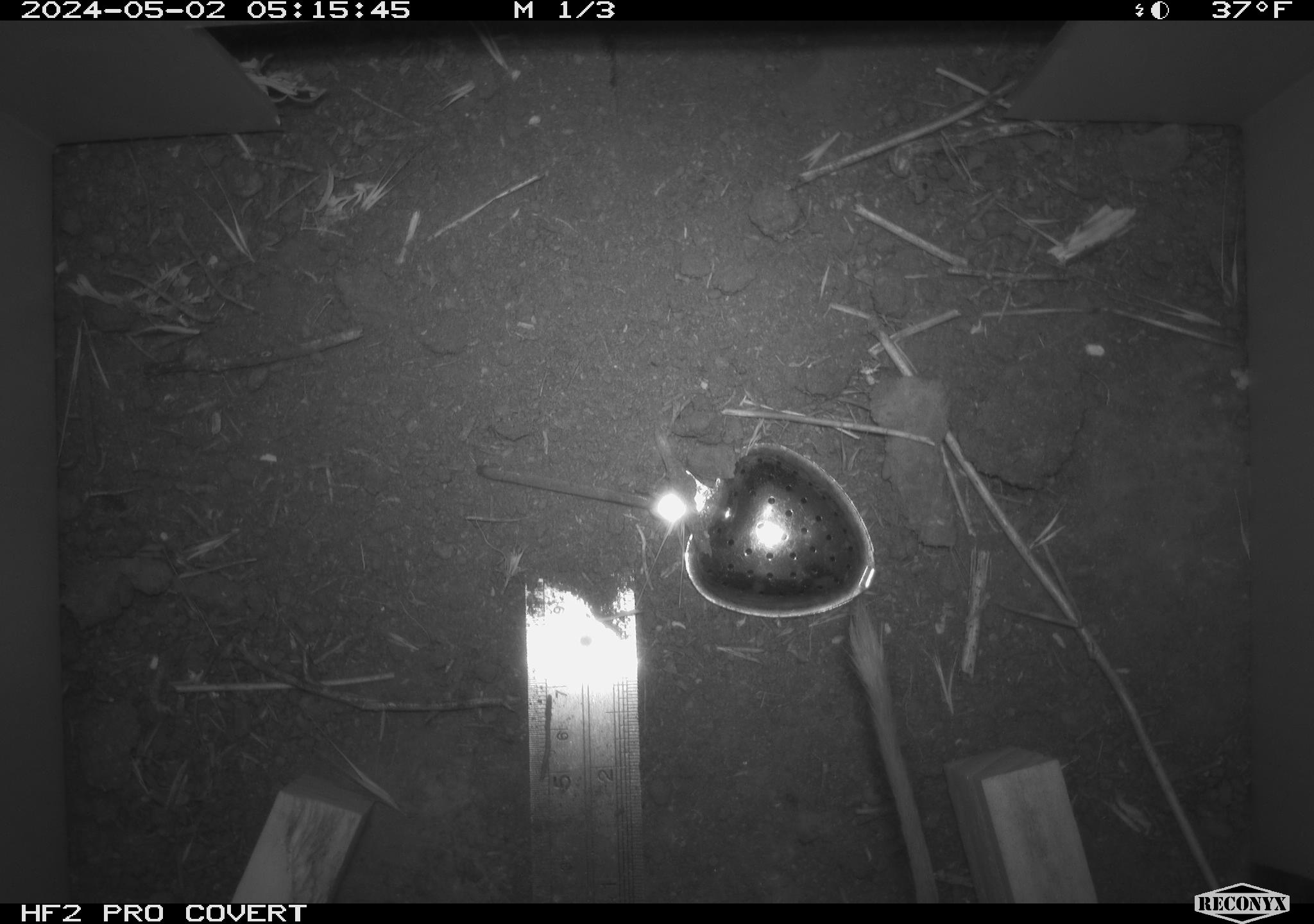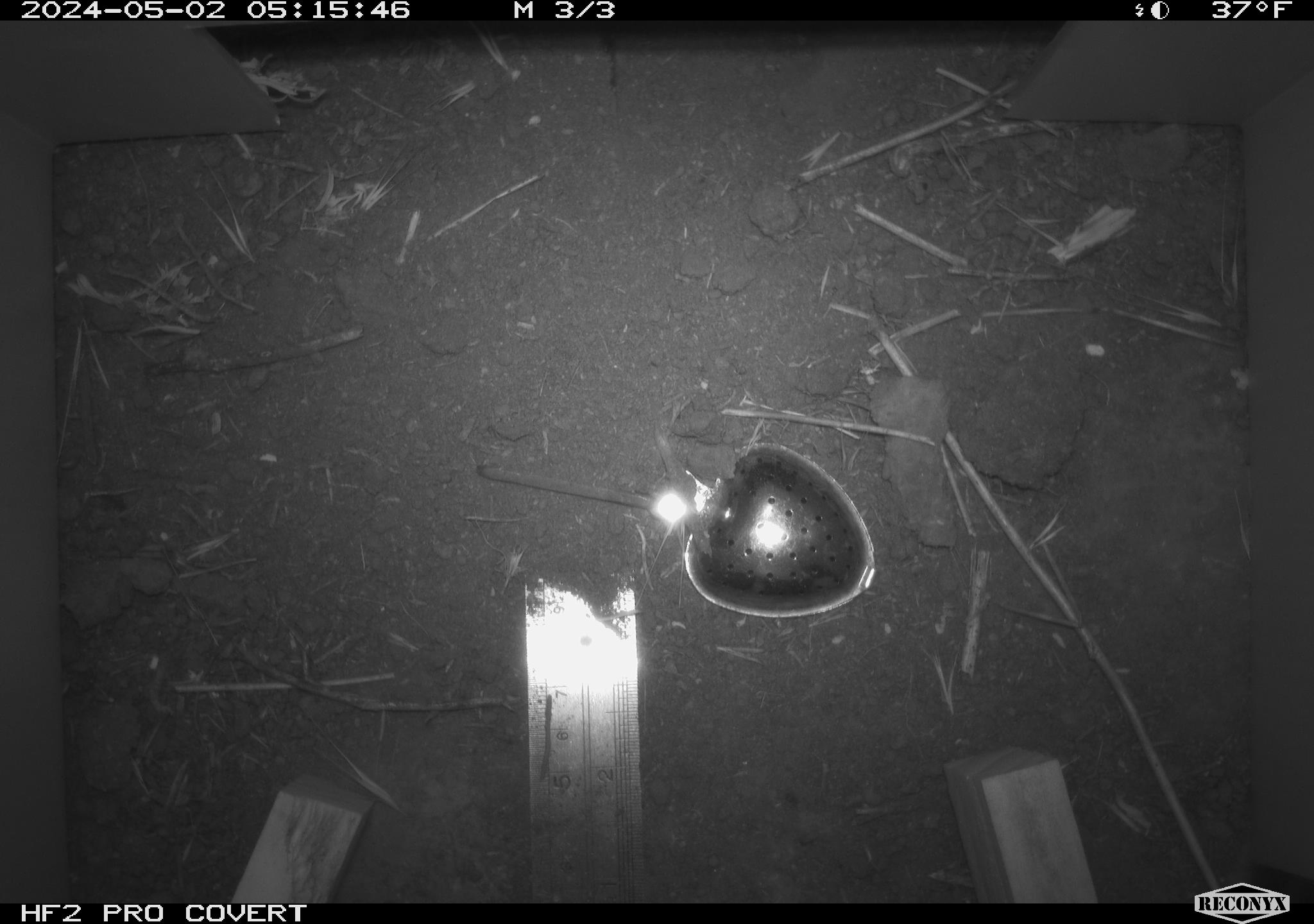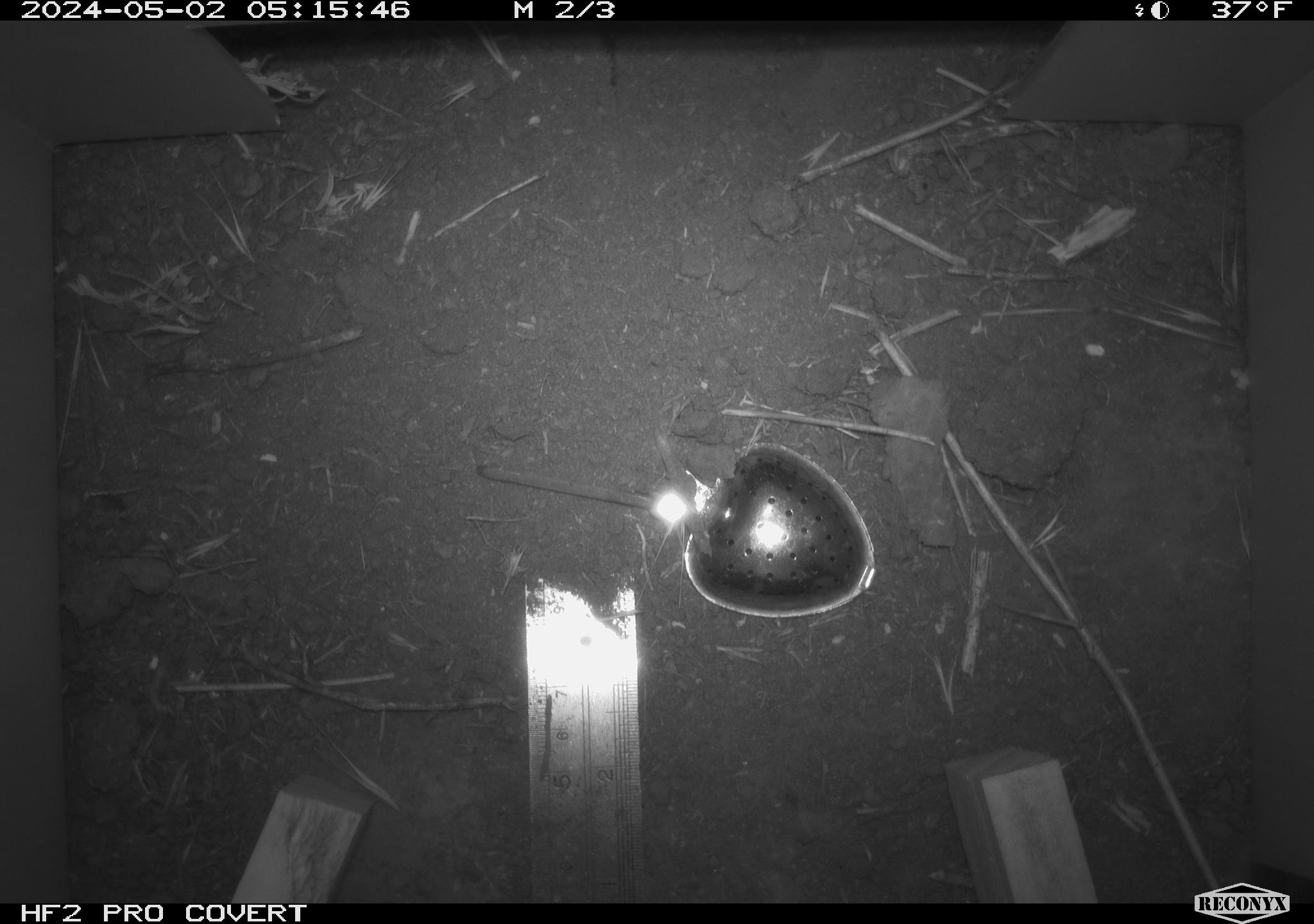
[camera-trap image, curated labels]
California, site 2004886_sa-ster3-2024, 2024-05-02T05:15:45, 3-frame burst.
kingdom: Animalia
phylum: Chordata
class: Mammalia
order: Rodentia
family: Heteromyidae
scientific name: Heteromyidae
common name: kangaroo rats and pocket mice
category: heteromyidae family